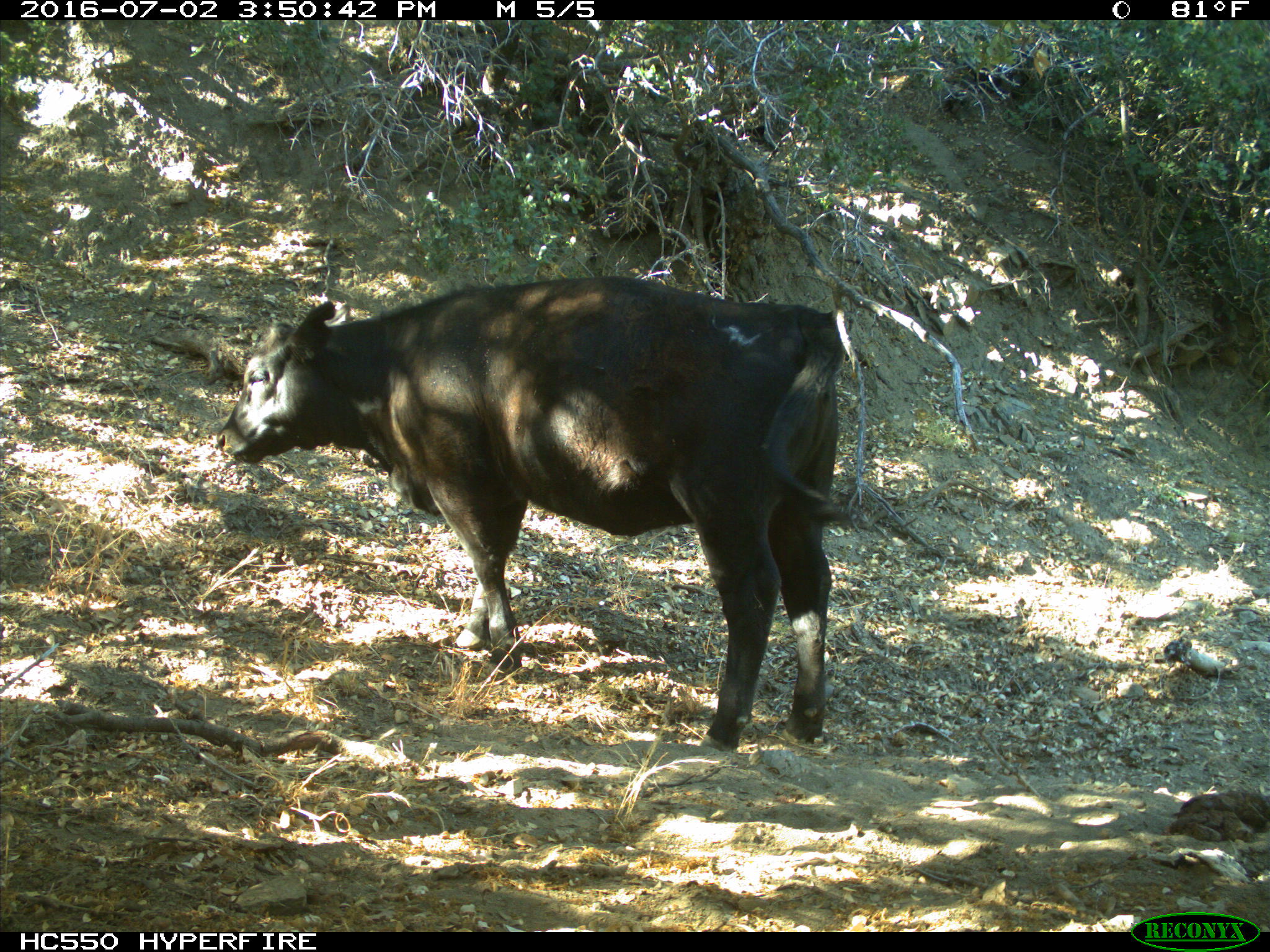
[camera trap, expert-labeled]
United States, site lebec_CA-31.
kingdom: Animalia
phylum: Chordata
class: Mammalia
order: Artiodactyla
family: Bovidae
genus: Bos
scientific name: Bos taurus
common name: domestic cow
Bos taurus (domestic cow).